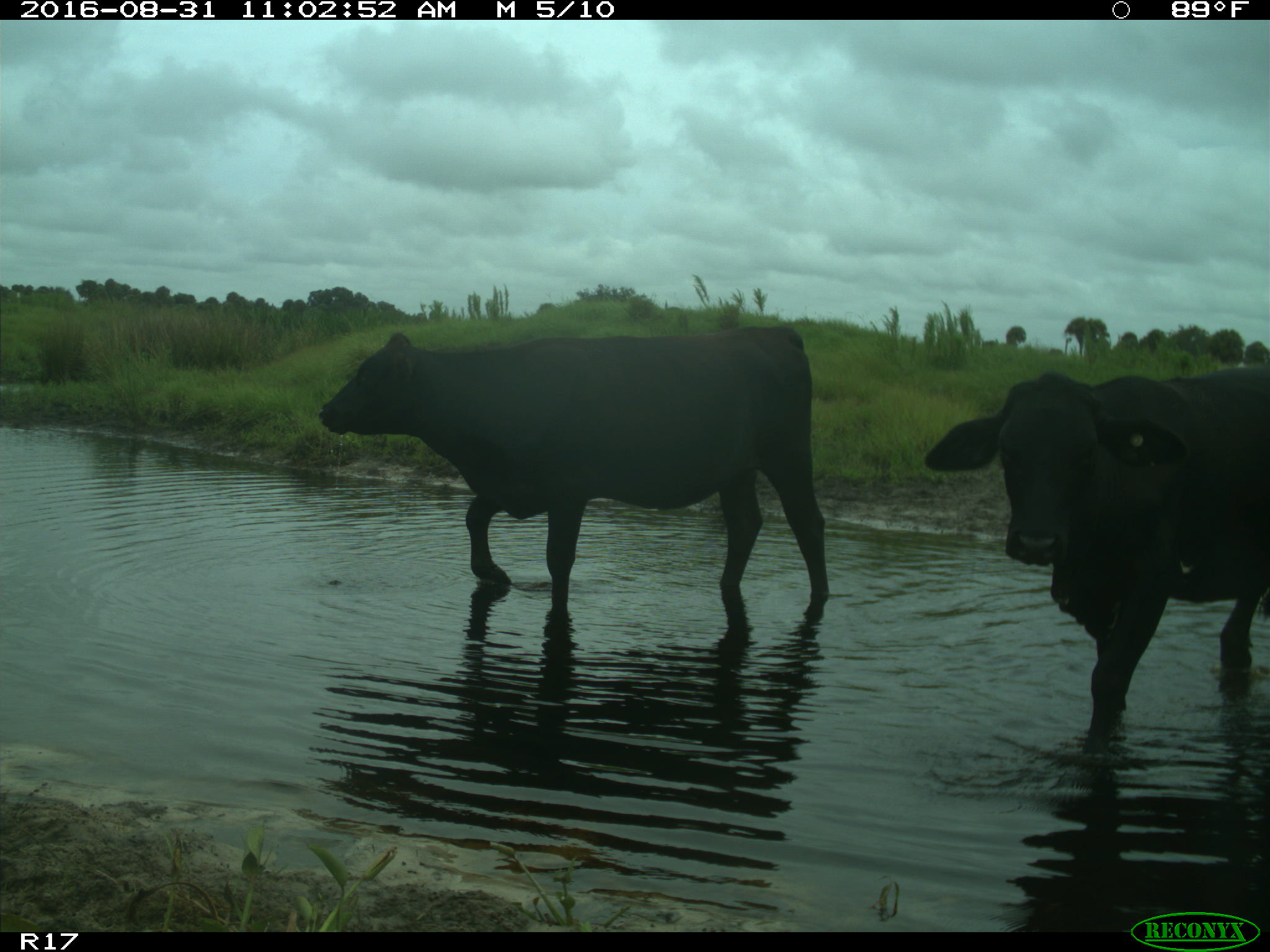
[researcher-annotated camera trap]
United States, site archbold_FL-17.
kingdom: Animalia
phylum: Chordata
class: Mammalia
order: Artiodactyla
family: Bovidae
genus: Bos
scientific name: Bos taurus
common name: domestic cow